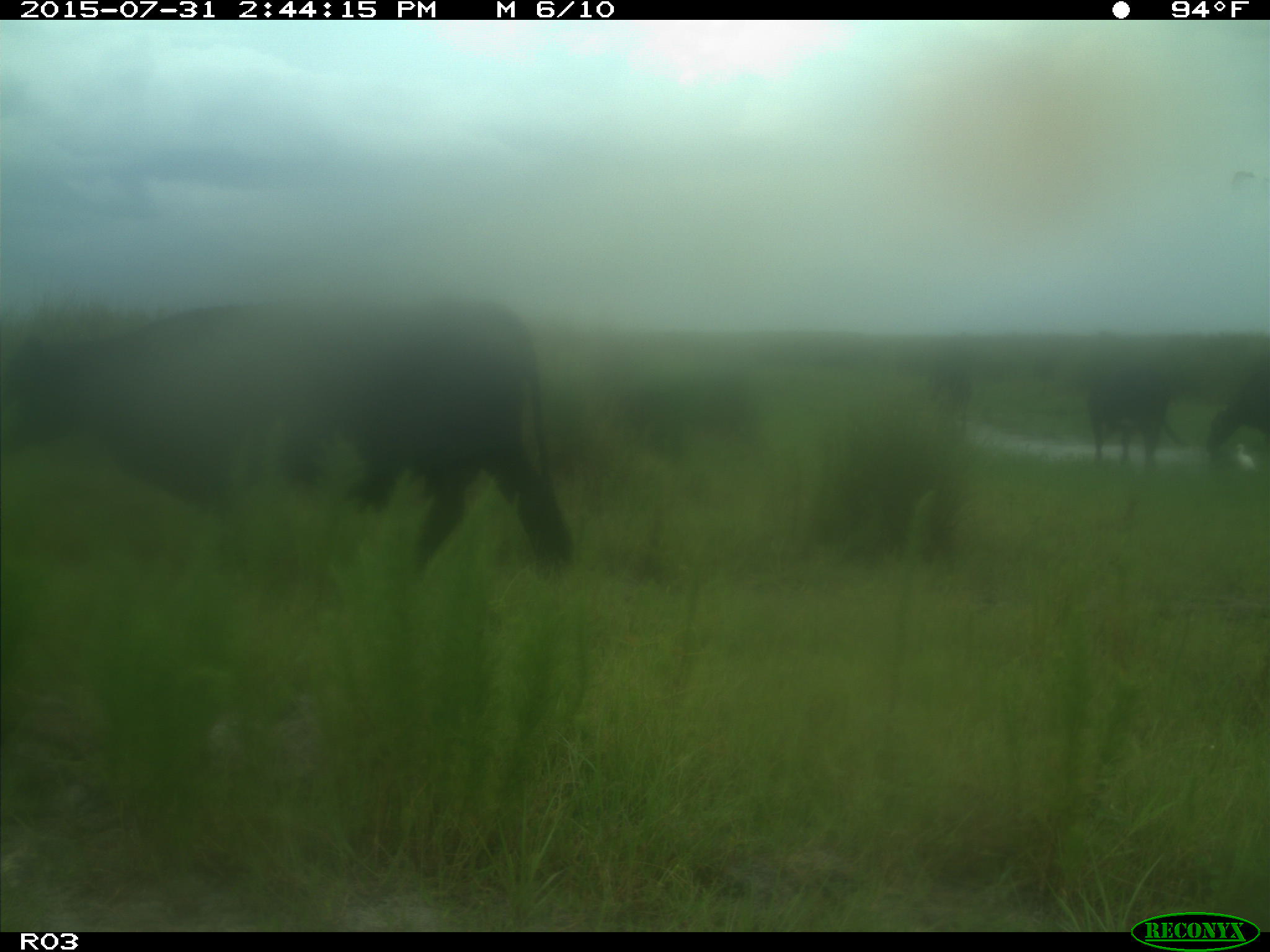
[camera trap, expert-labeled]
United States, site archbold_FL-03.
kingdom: Animalia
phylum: Chordata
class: Mammalia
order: Artiodactyla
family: Bovidae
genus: Bos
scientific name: Bos taurus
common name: domestic cow